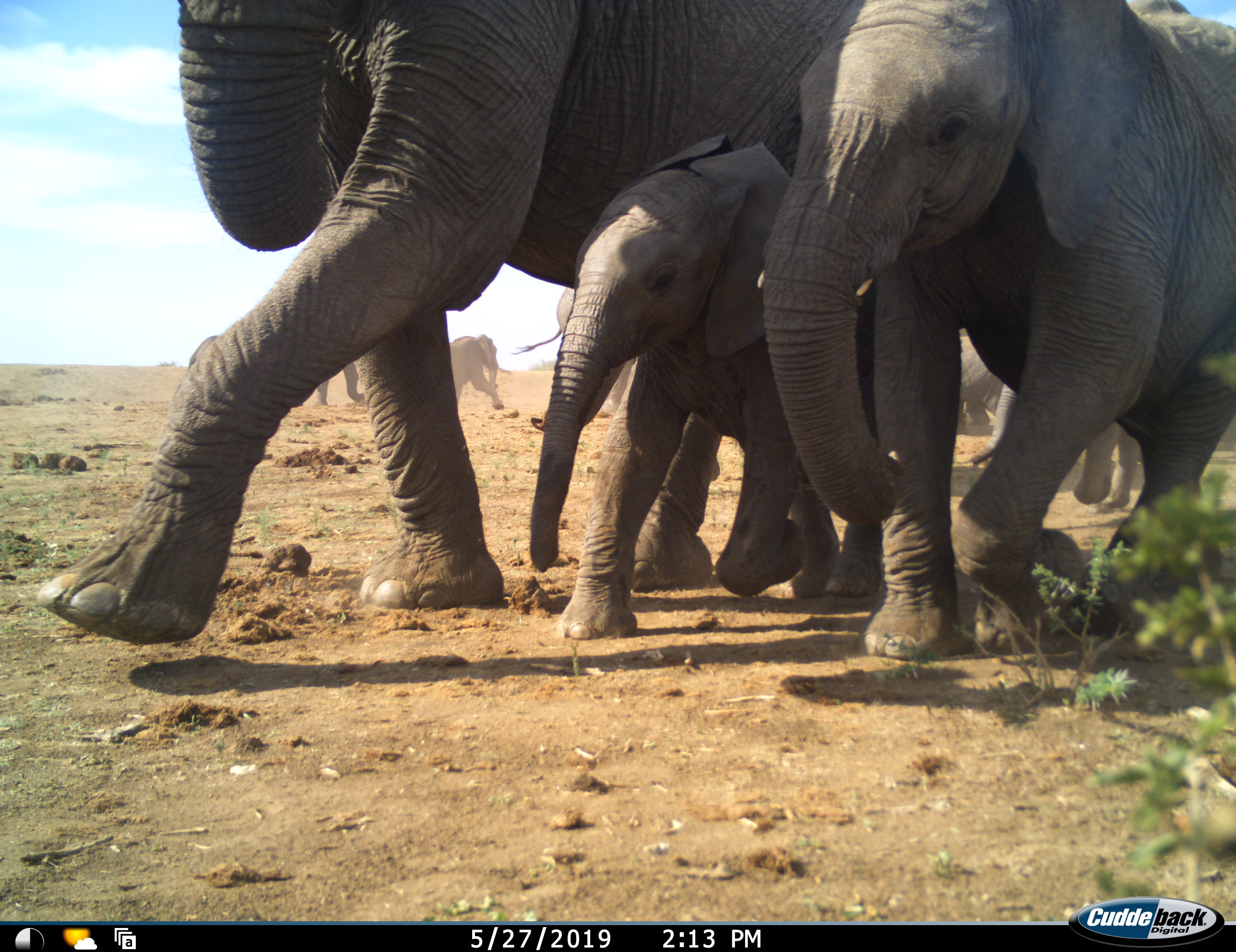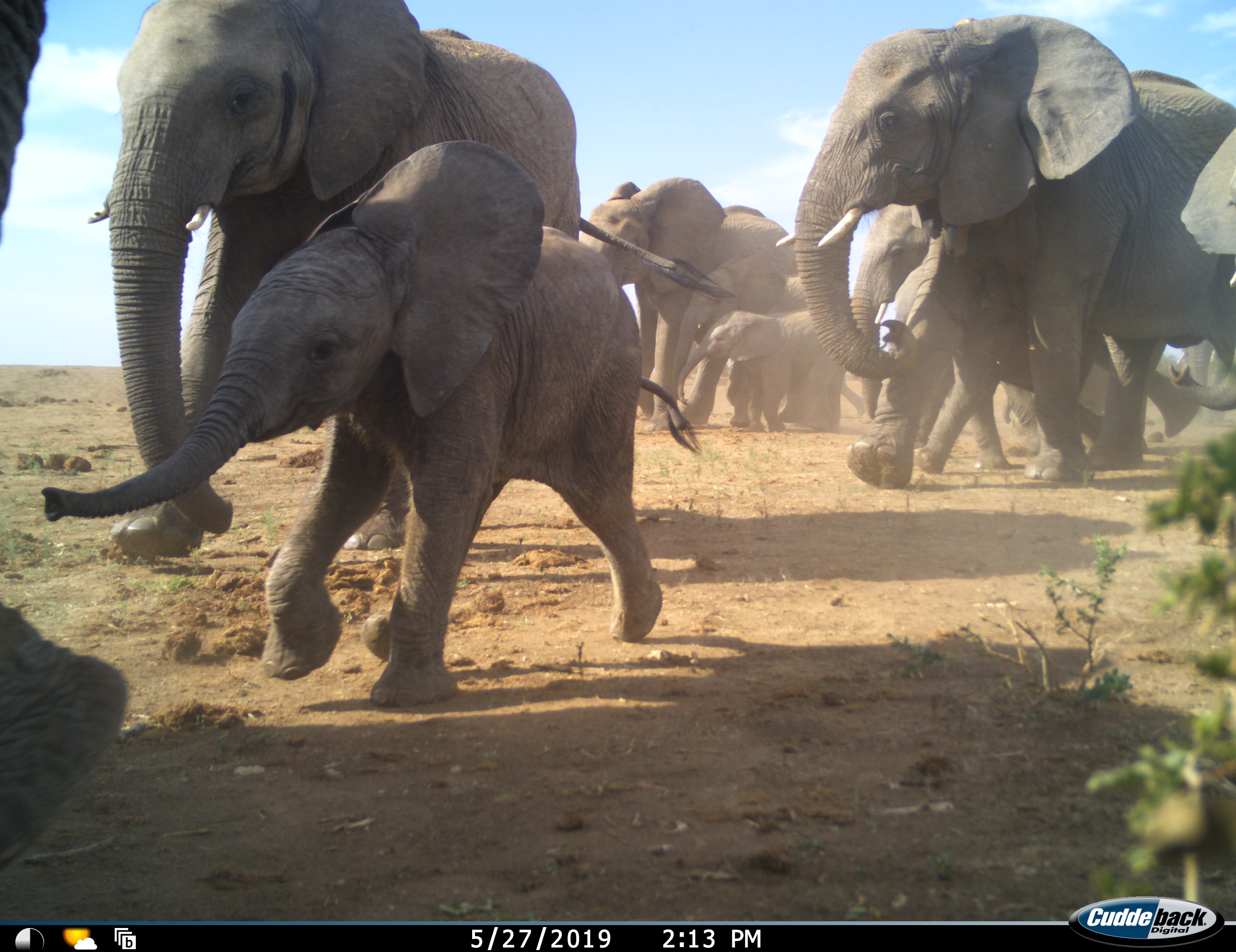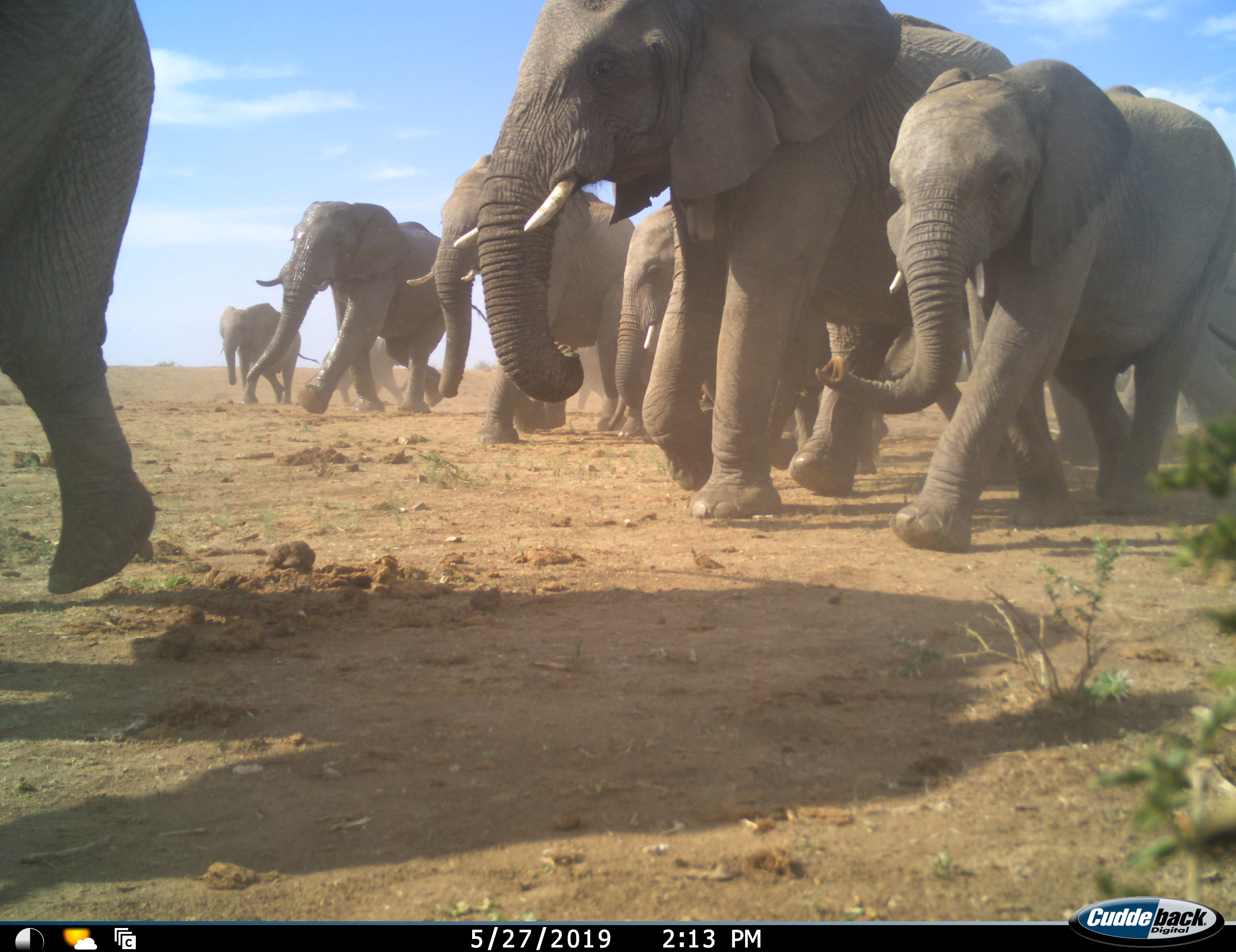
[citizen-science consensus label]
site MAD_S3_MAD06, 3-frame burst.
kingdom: Animalia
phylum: Chordata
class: Mammalia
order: Proboscidea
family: Elephantidae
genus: Loxodonta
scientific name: Loxodonta africana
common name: african bush elephant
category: elephant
Elephant (african bush elephant) (Loxodonta africana), count 11-50. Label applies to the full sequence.